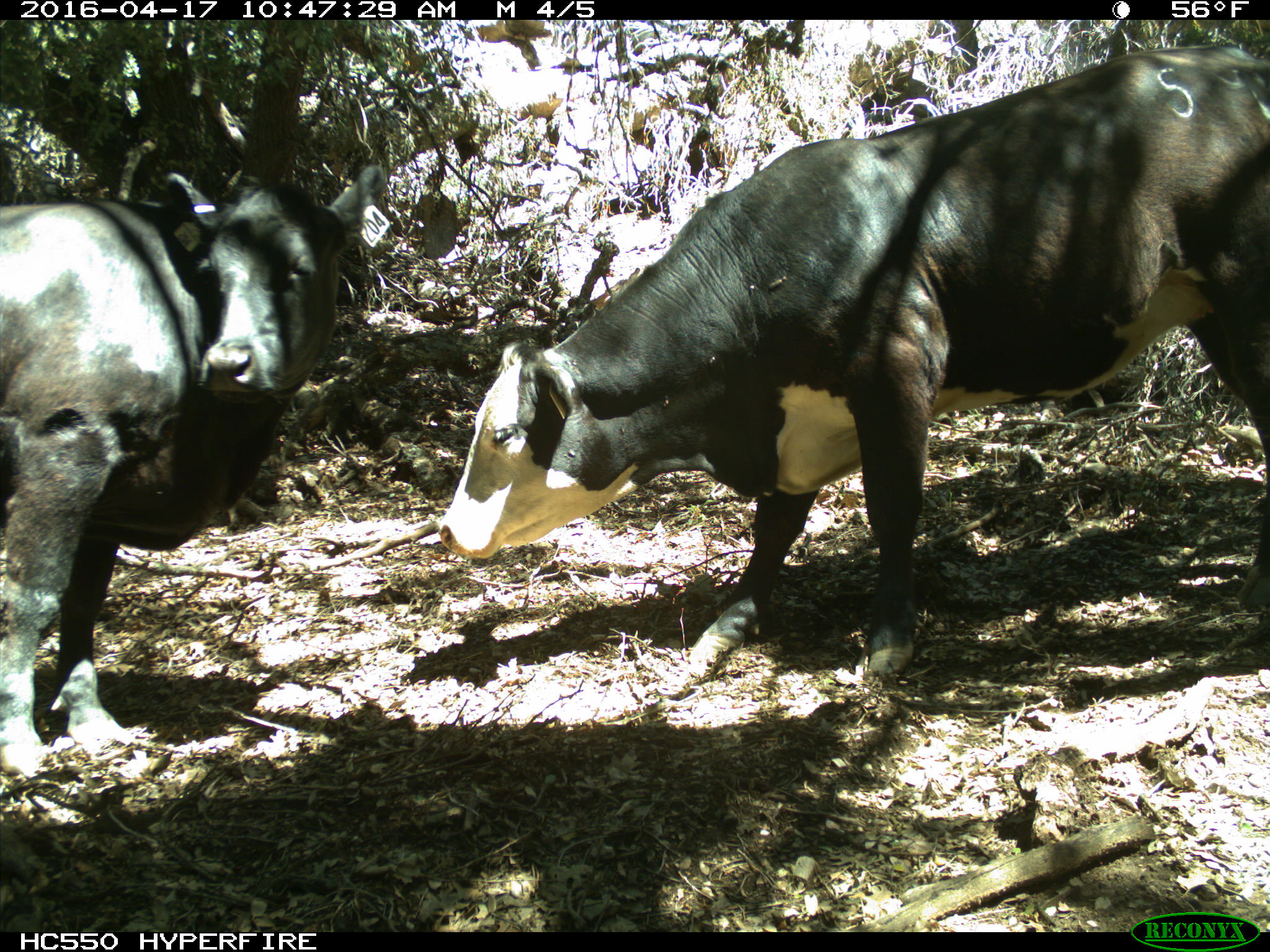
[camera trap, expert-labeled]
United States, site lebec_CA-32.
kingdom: Animalia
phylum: Chordata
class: Mammalia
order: Artiodactyla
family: Bovidae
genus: Bos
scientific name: Bos taurus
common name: domestic cow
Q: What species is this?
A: Bos taurus (domestic cow).